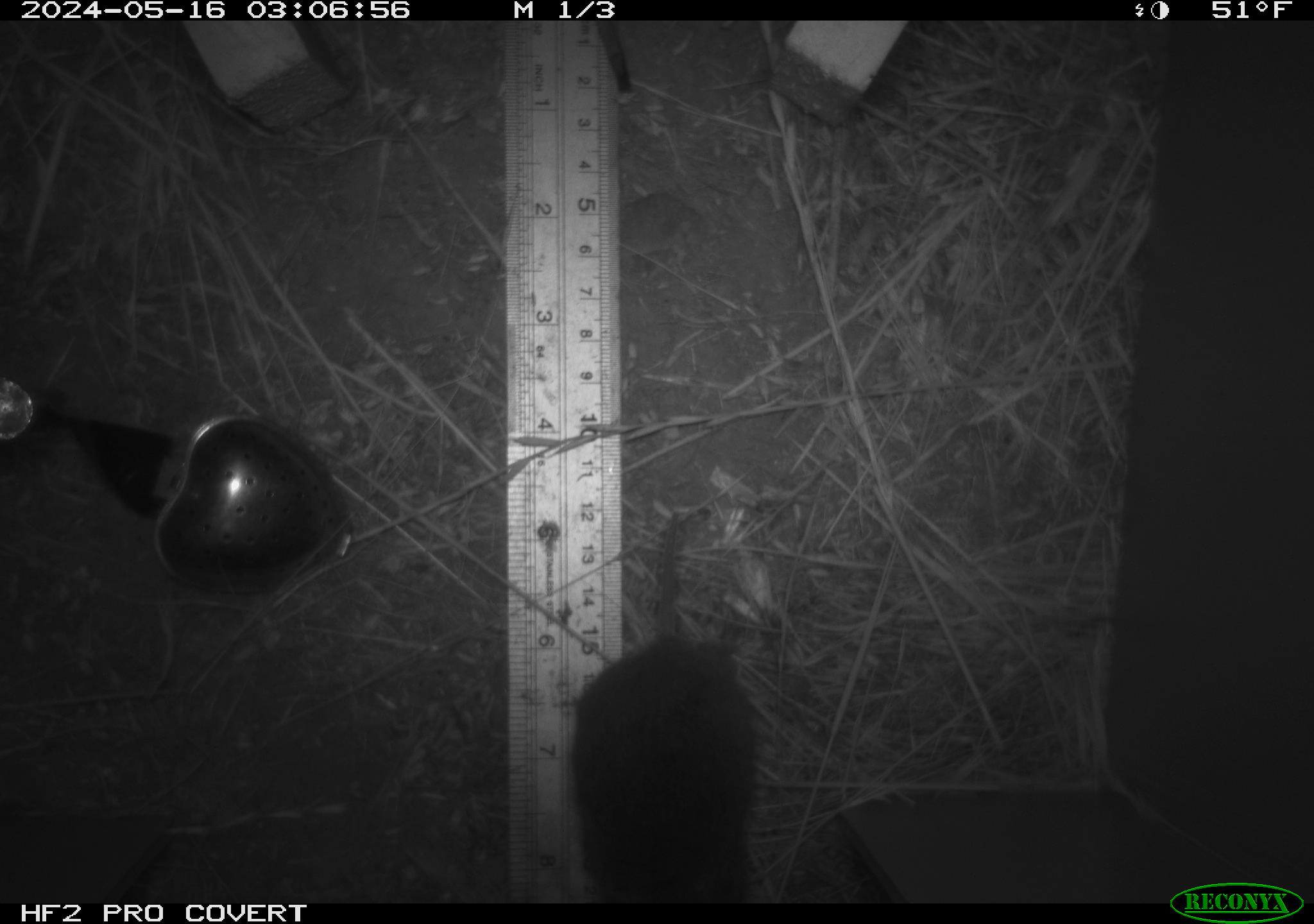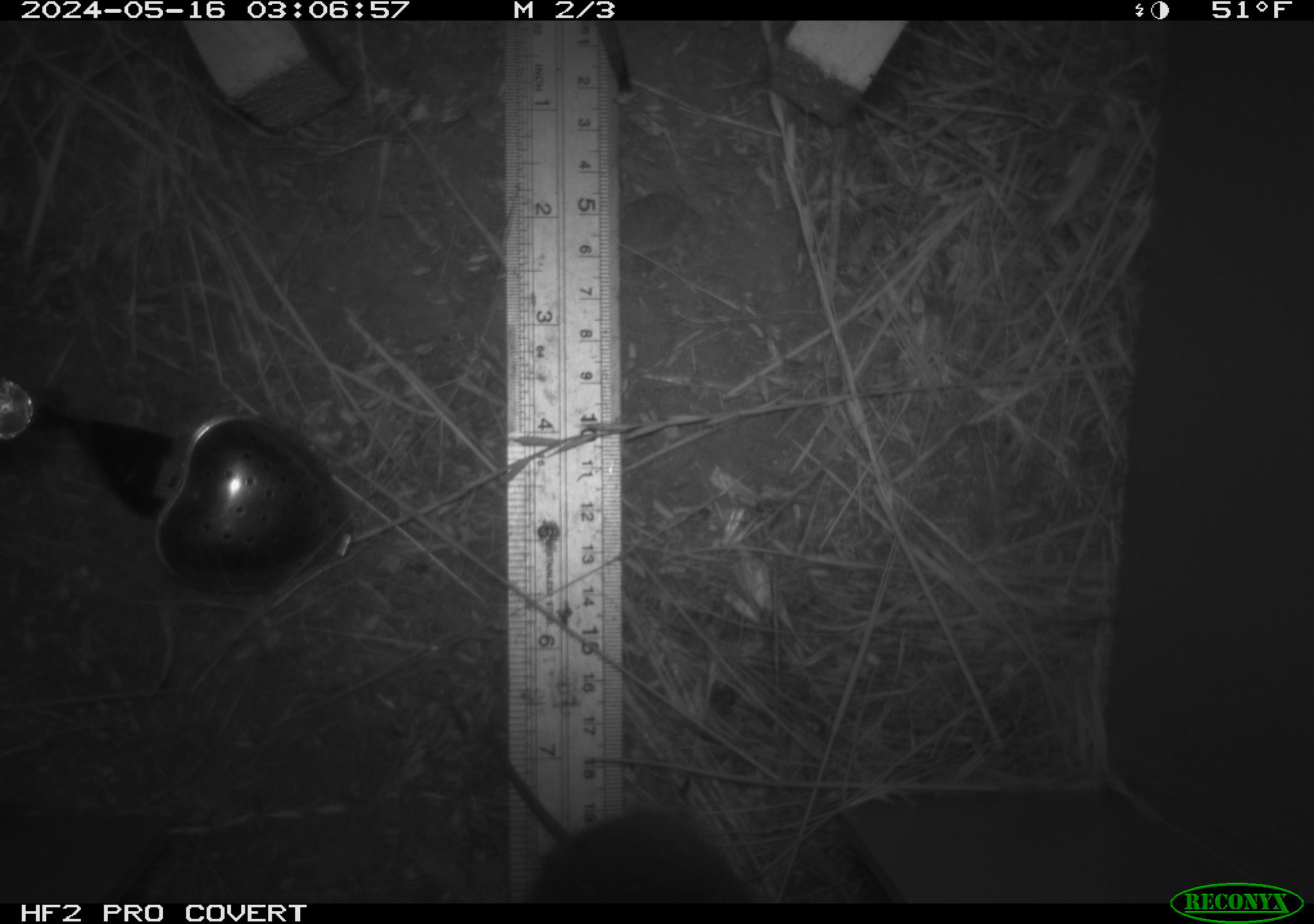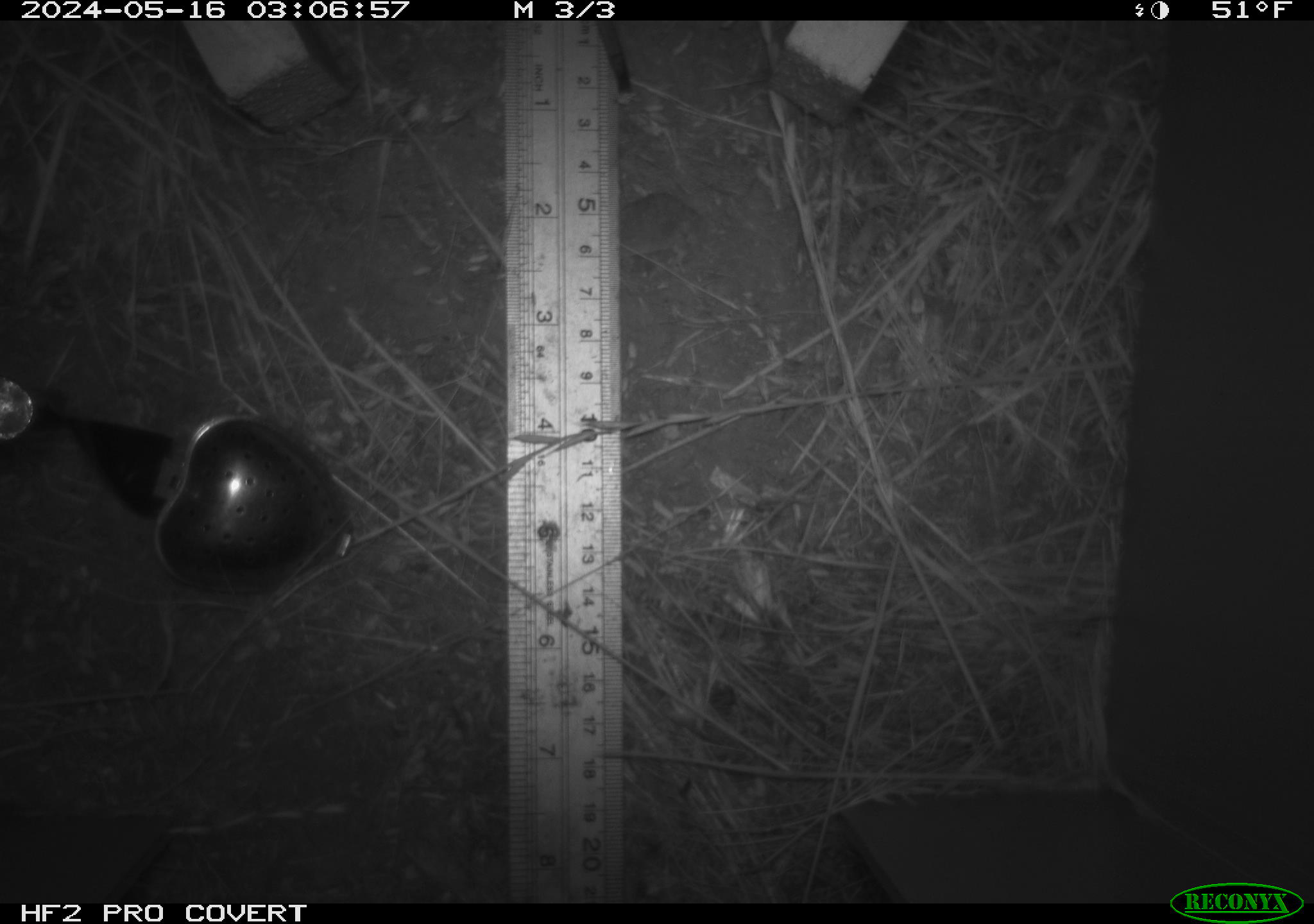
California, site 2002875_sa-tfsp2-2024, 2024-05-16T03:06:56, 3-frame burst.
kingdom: Animalia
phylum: Chordata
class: Mammalia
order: Rodentia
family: Cricetidae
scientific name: Arvicolinae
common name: voles, lemmings, and muskrats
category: arvicolinae subfamily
Arvicolinae subfamily (voles, lemmings, and muskrats) (Arvicolinae).